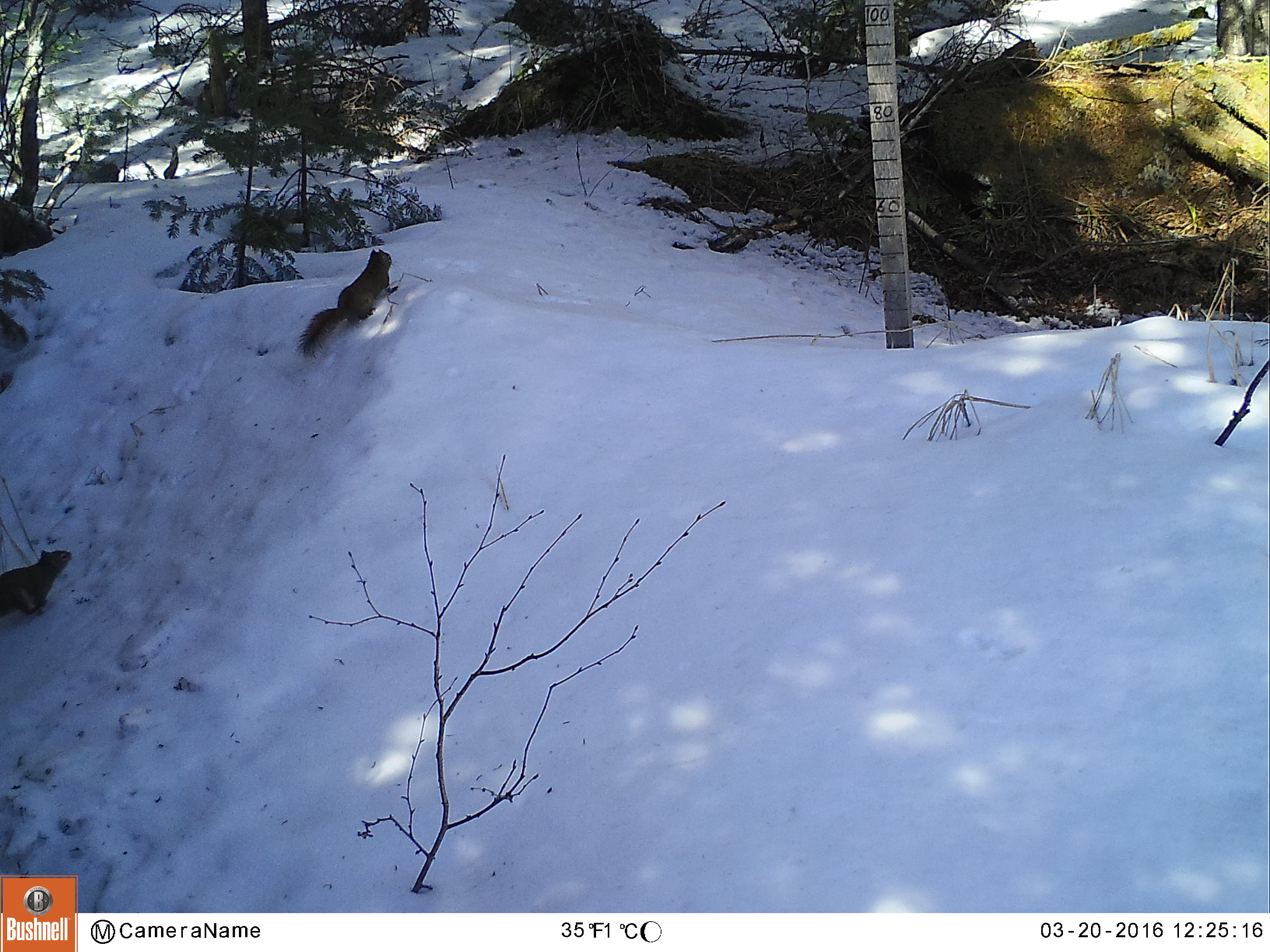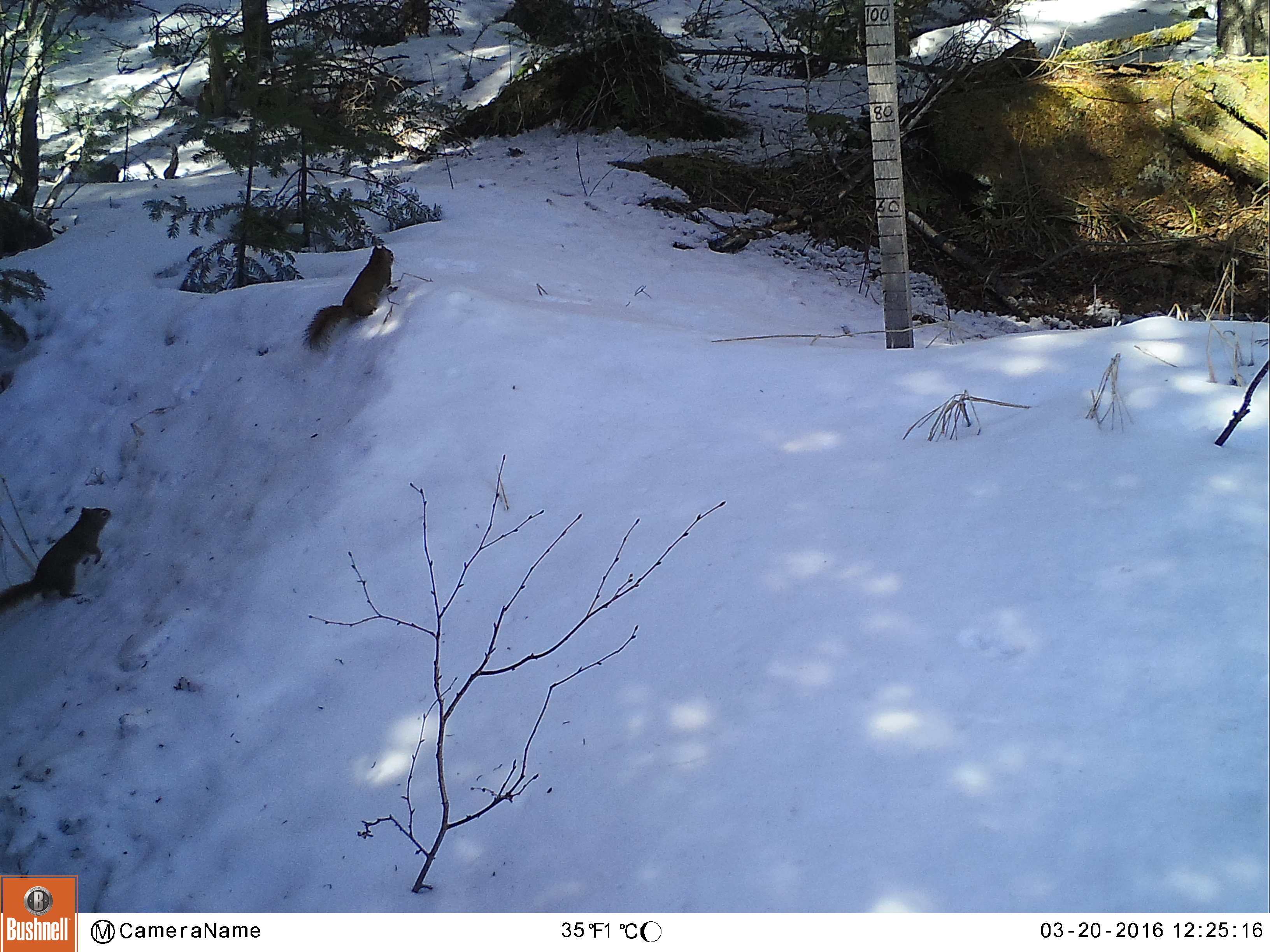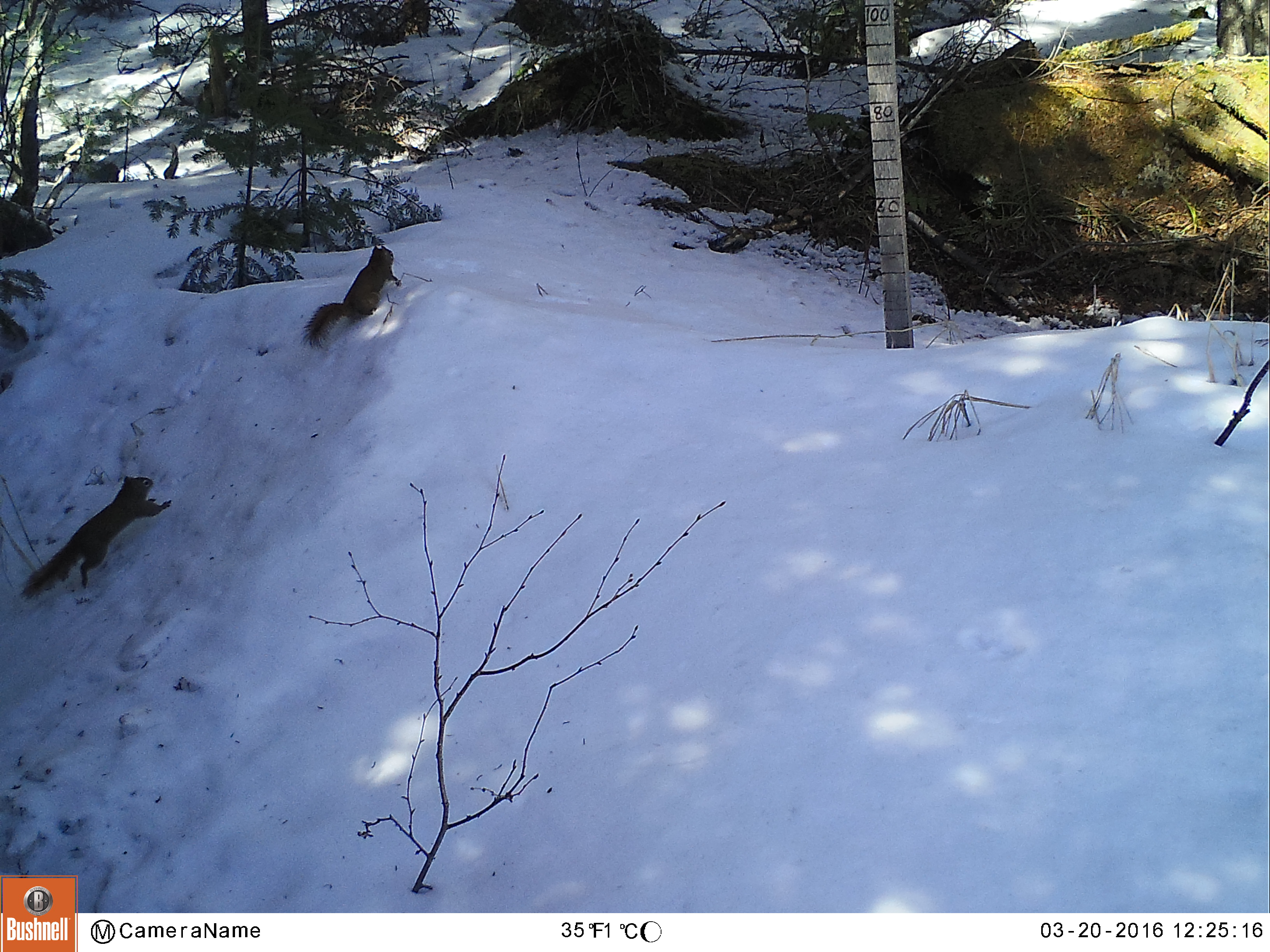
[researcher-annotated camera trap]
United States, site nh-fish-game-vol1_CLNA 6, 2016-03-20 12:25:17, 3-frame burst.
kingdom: Animalia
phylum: Chordata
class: Mammalia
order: Rodentia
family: Sciuridae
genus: Tamiasciurus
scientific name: Tamiasciurus hudsonicus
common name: red squirrel